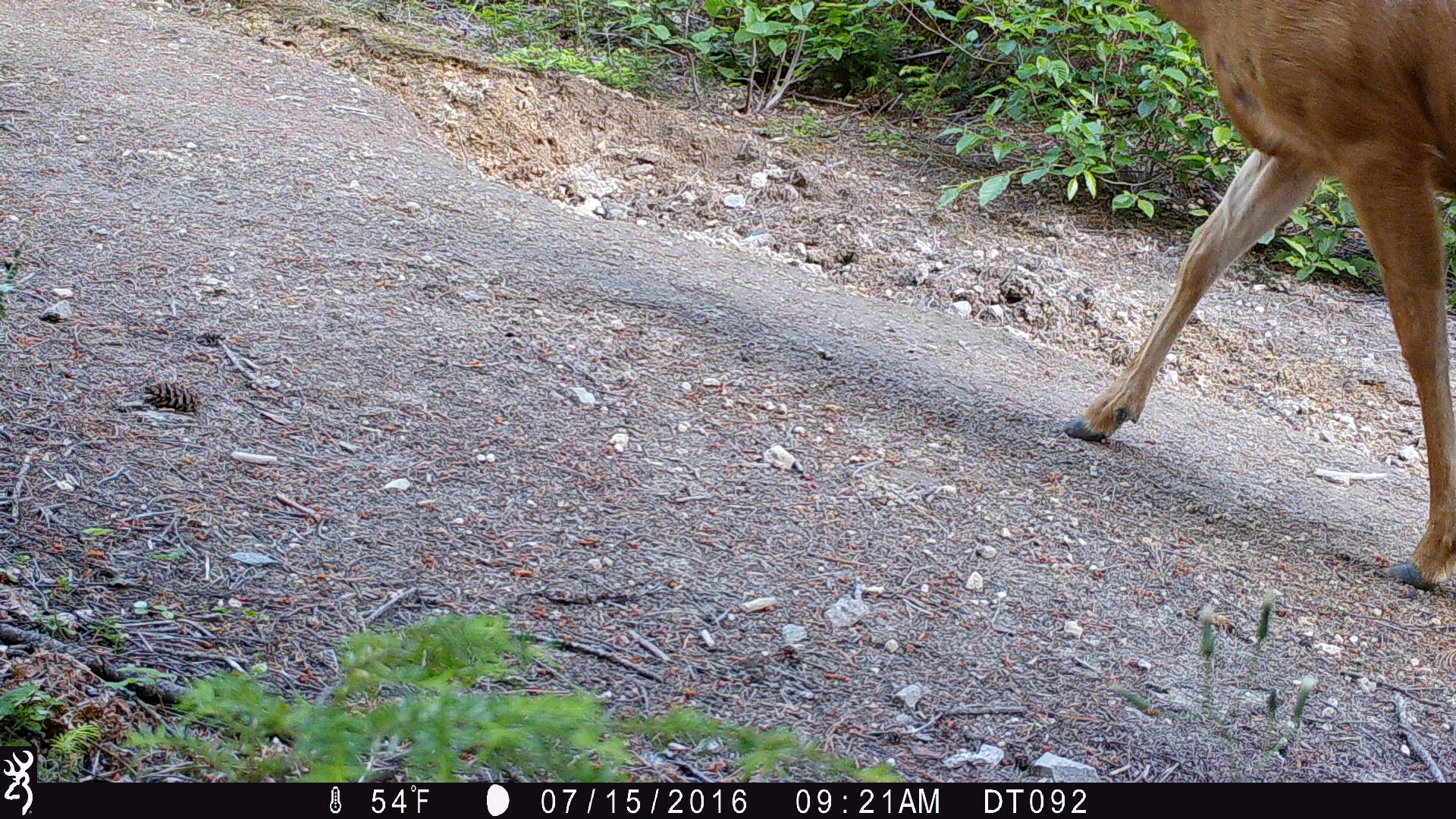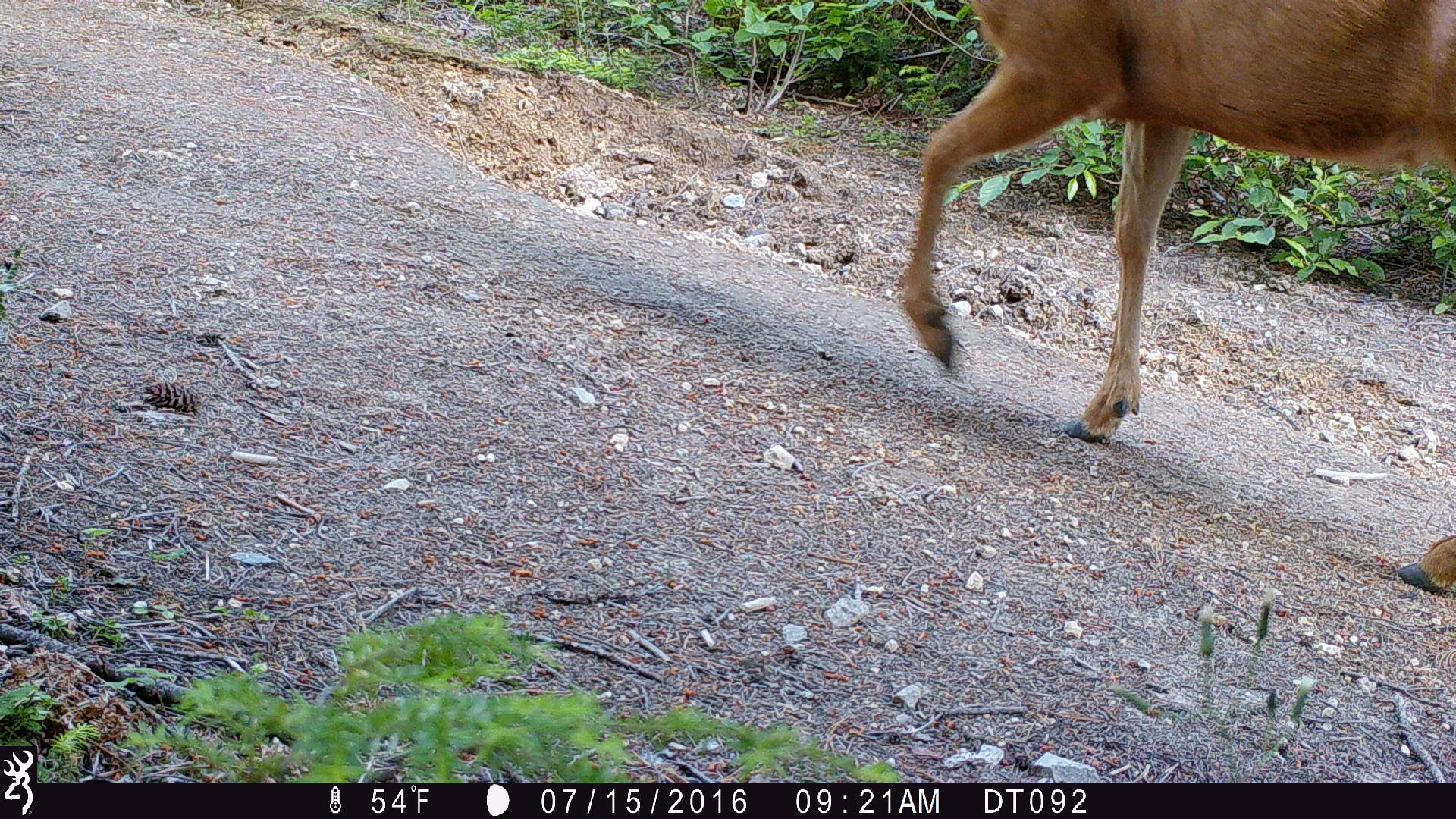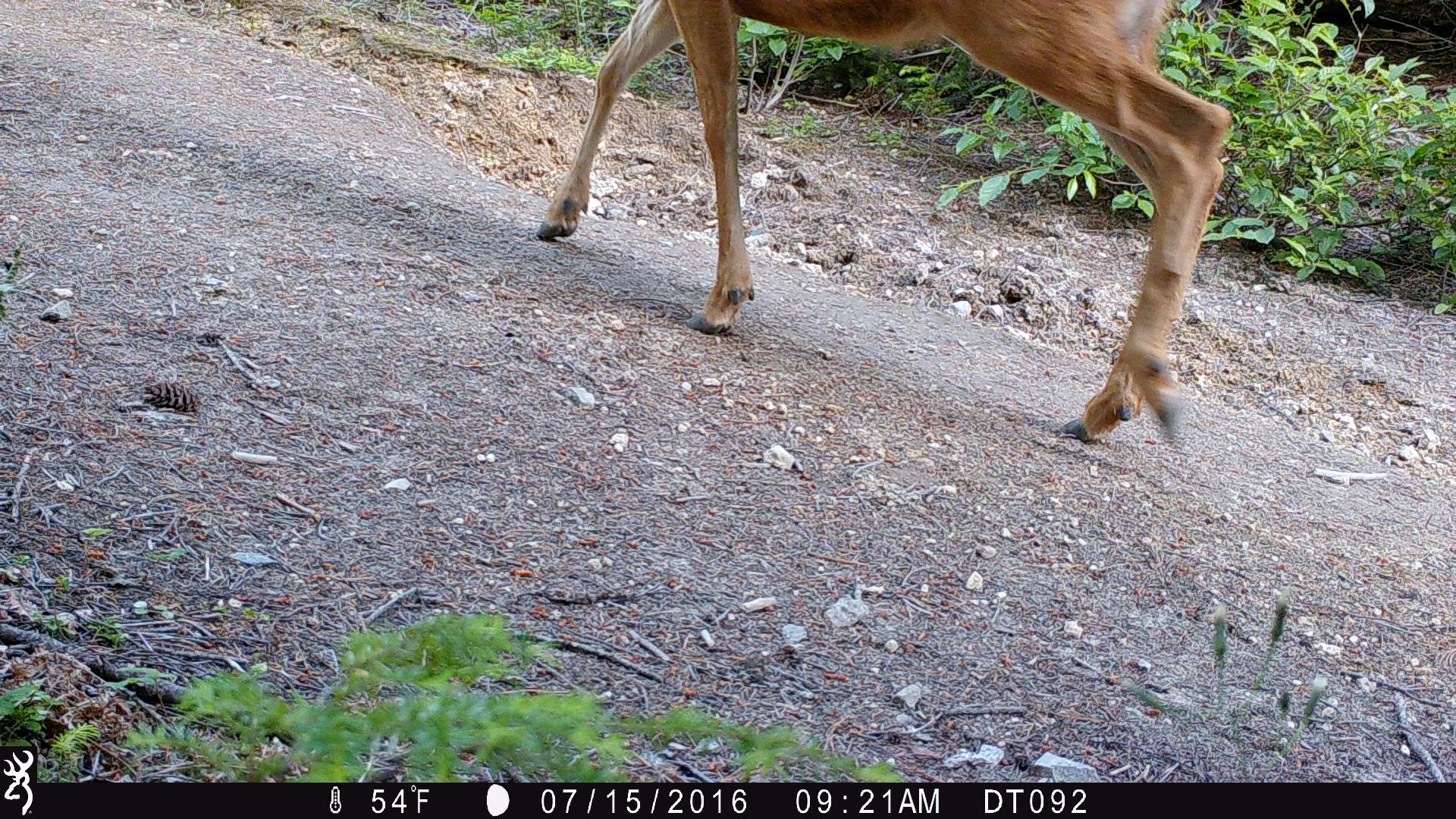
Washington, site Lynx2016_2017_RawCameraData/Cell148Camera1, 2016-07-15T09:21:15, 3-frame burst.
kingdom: Animalia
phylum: Chordata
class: Mammalia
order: Artiodactyla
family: Cervidae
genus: Odocoileus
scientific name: Odocoileus hemionus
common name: mule deer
Odocoileus hemionus (mule deer). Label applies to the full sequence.